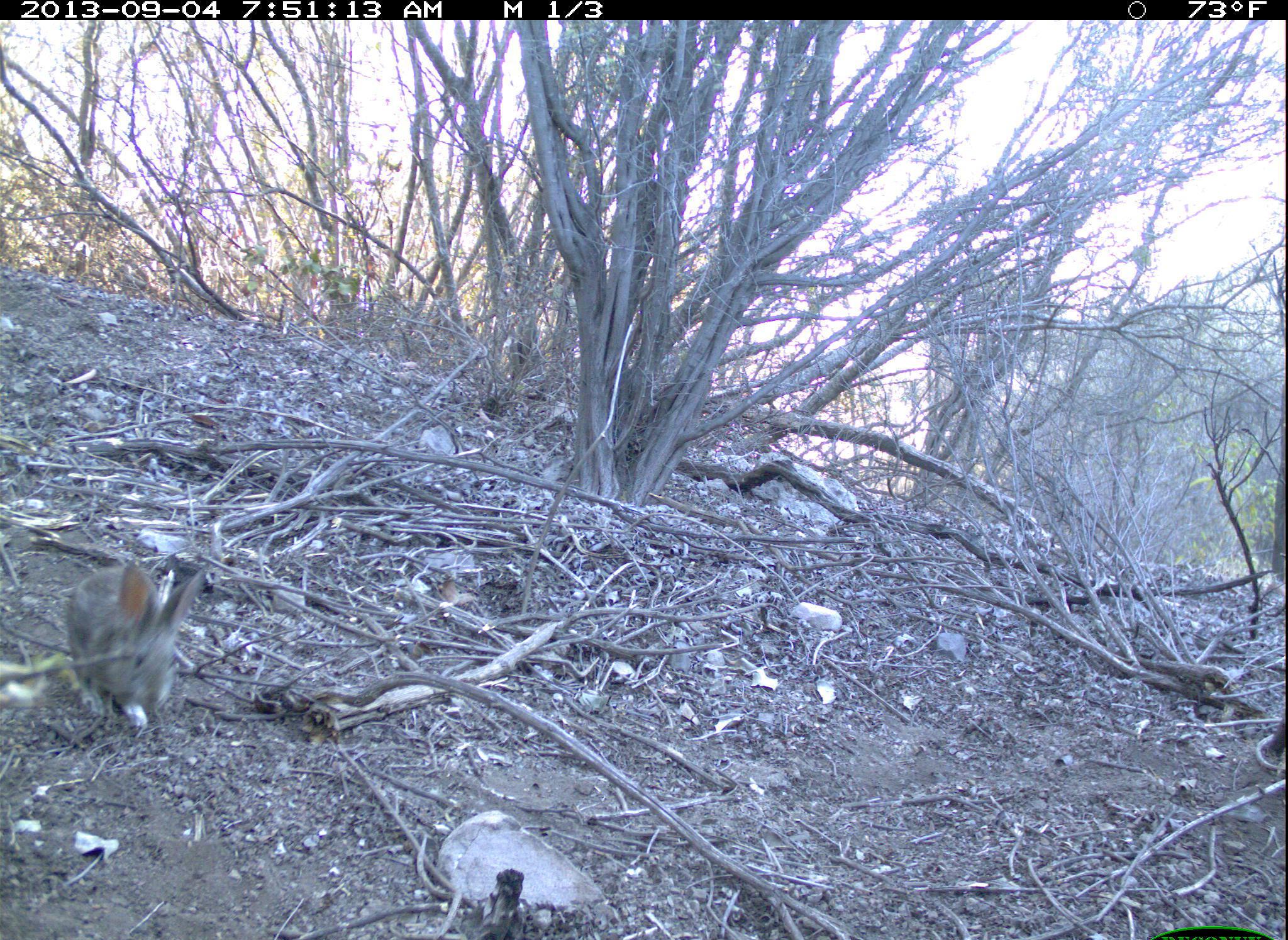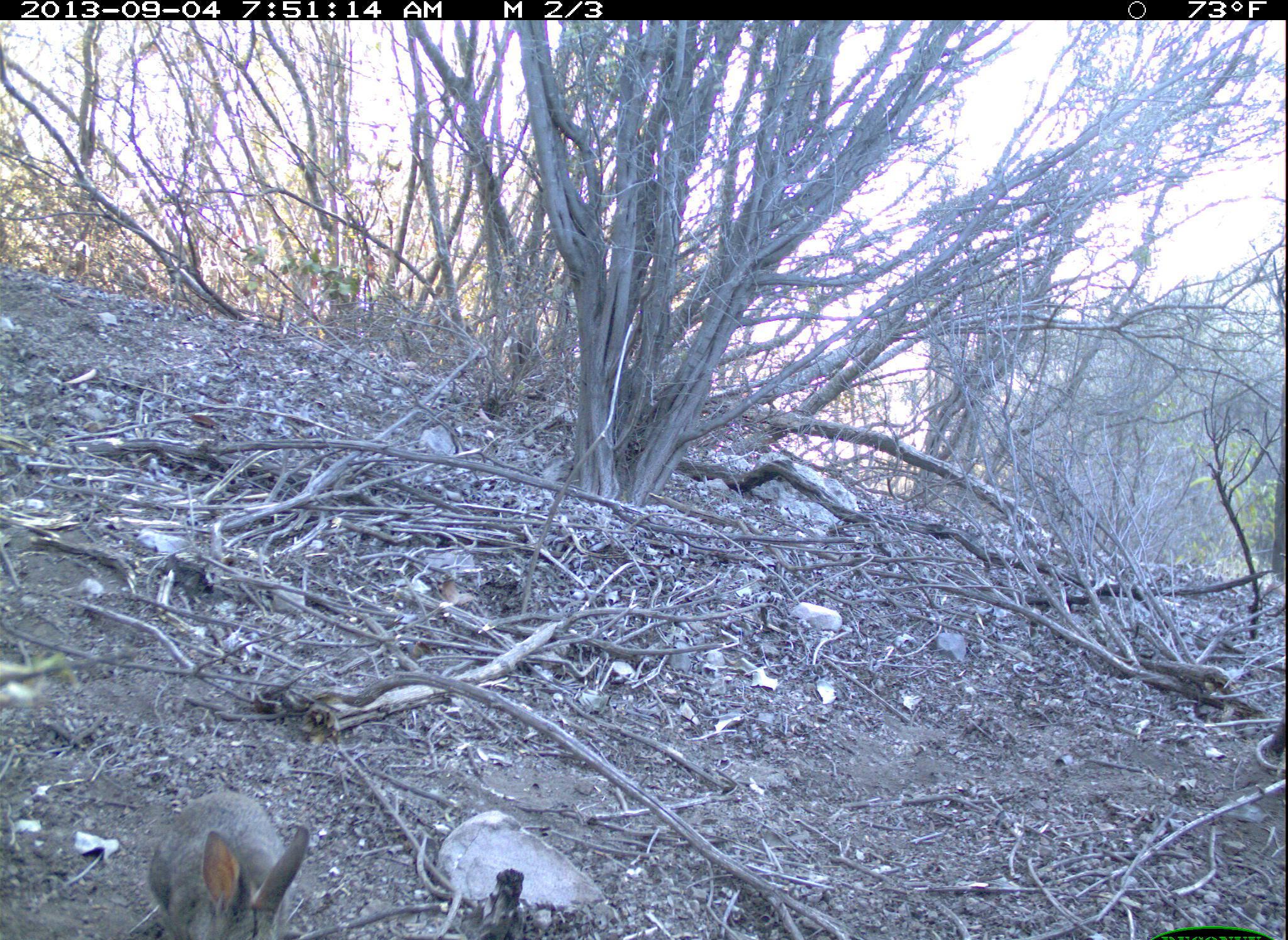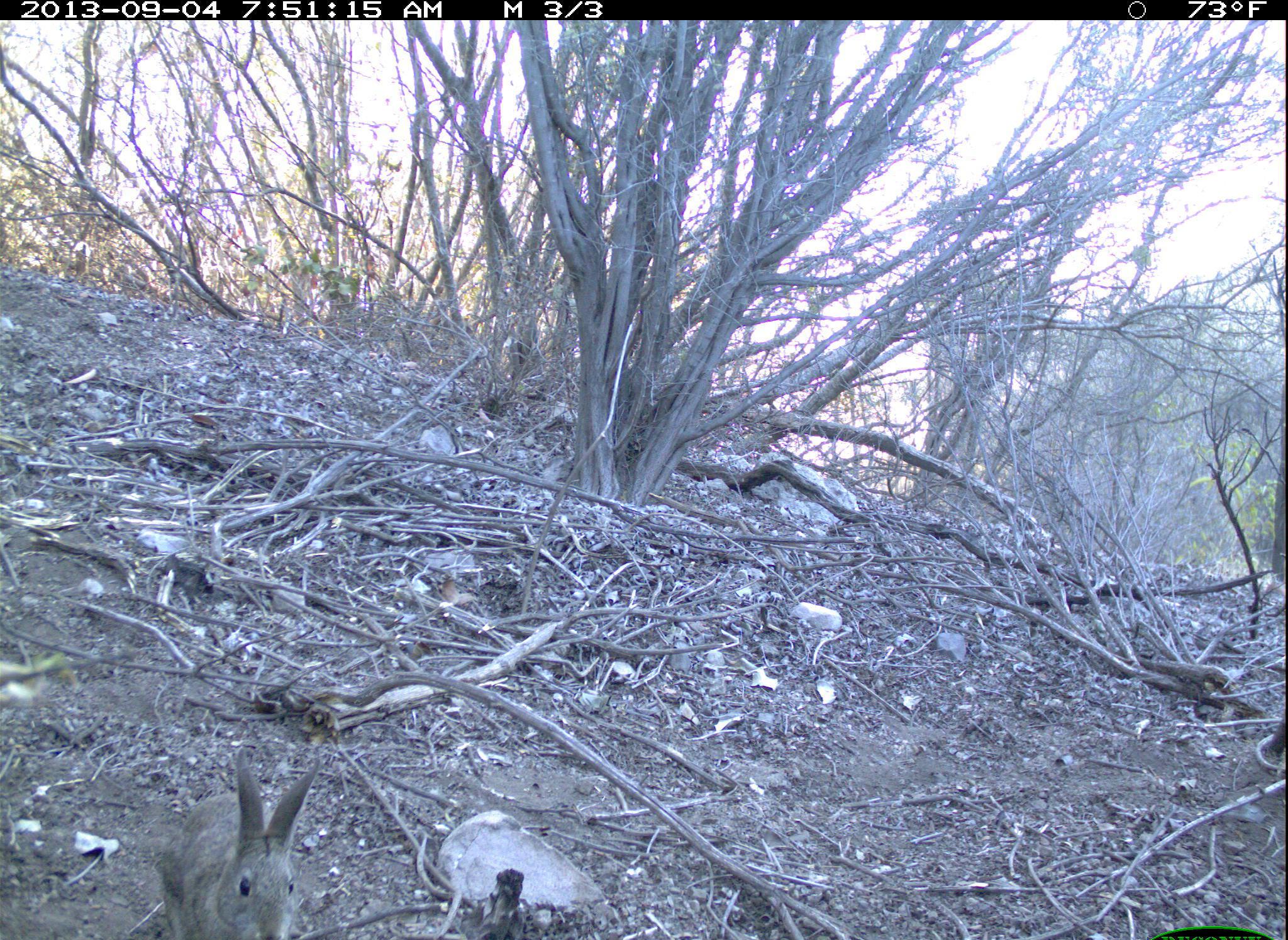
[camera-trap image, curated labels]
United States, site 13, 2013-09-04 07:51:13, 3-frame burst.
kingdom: Animalia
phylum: Chordata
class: Mammalia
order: Lagomorpha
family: Leporidae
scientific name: Leporidae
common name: rabbits and hares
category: rabbit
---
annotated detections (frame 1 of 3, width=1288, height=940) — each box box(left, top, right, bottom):
rabbit: box(63, 556, 208, 730)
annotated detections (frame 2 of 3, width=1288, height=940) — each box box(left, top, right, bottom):
rabbit: box(145, 790, 312, 940)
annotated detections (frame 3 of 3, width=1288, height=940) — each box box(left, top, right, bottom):
rabbit: box(158, 749, 322, 940)